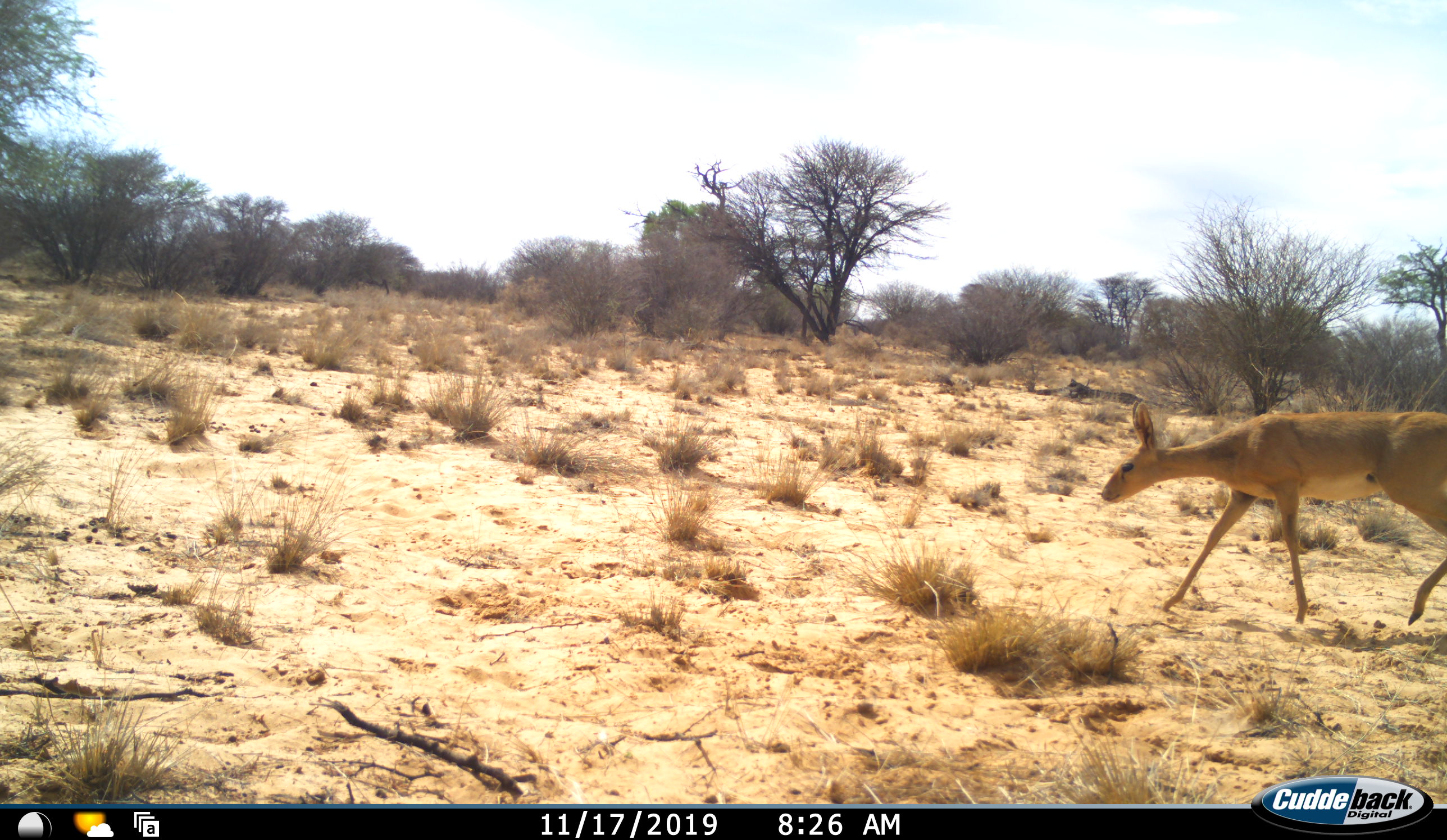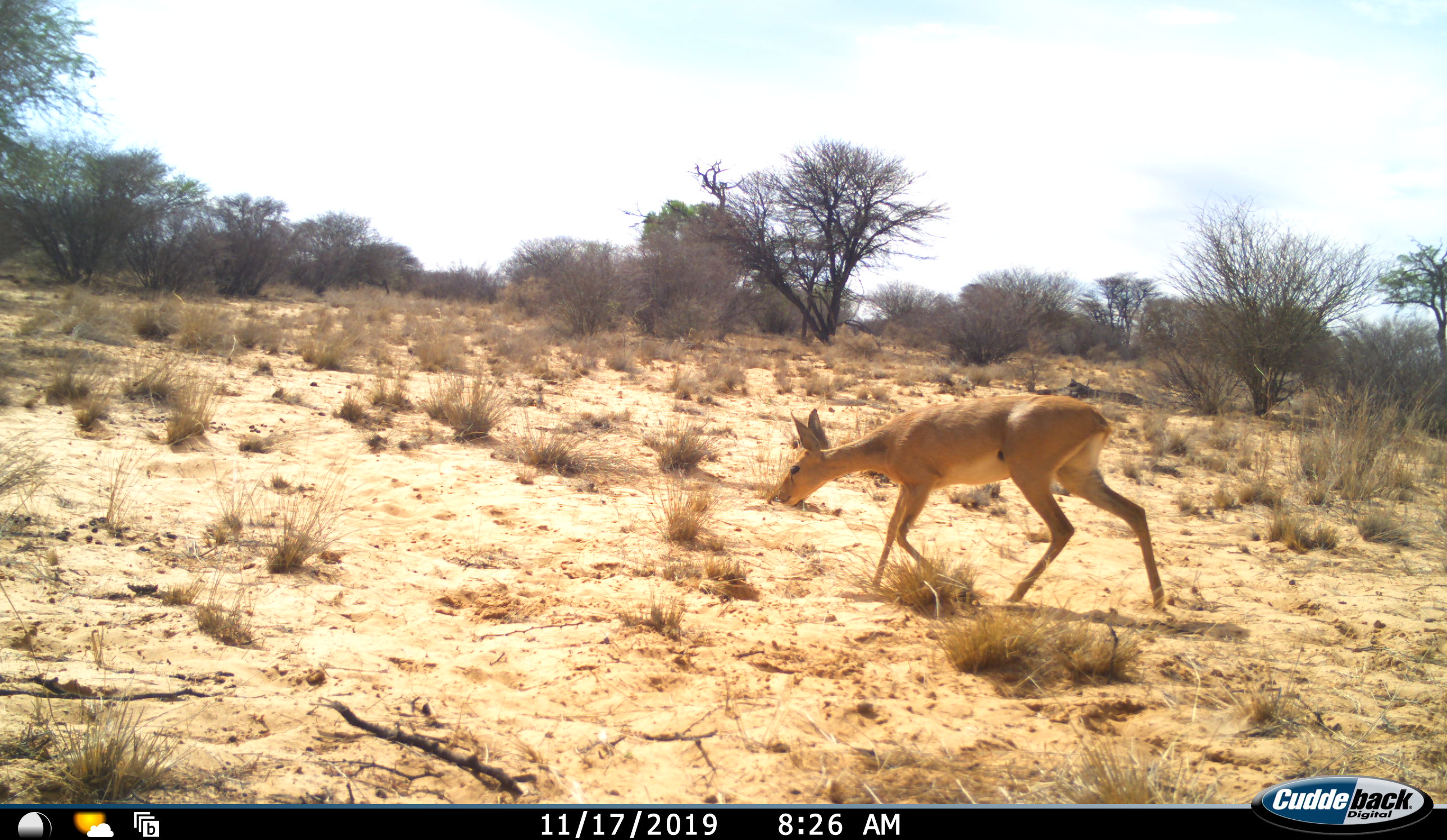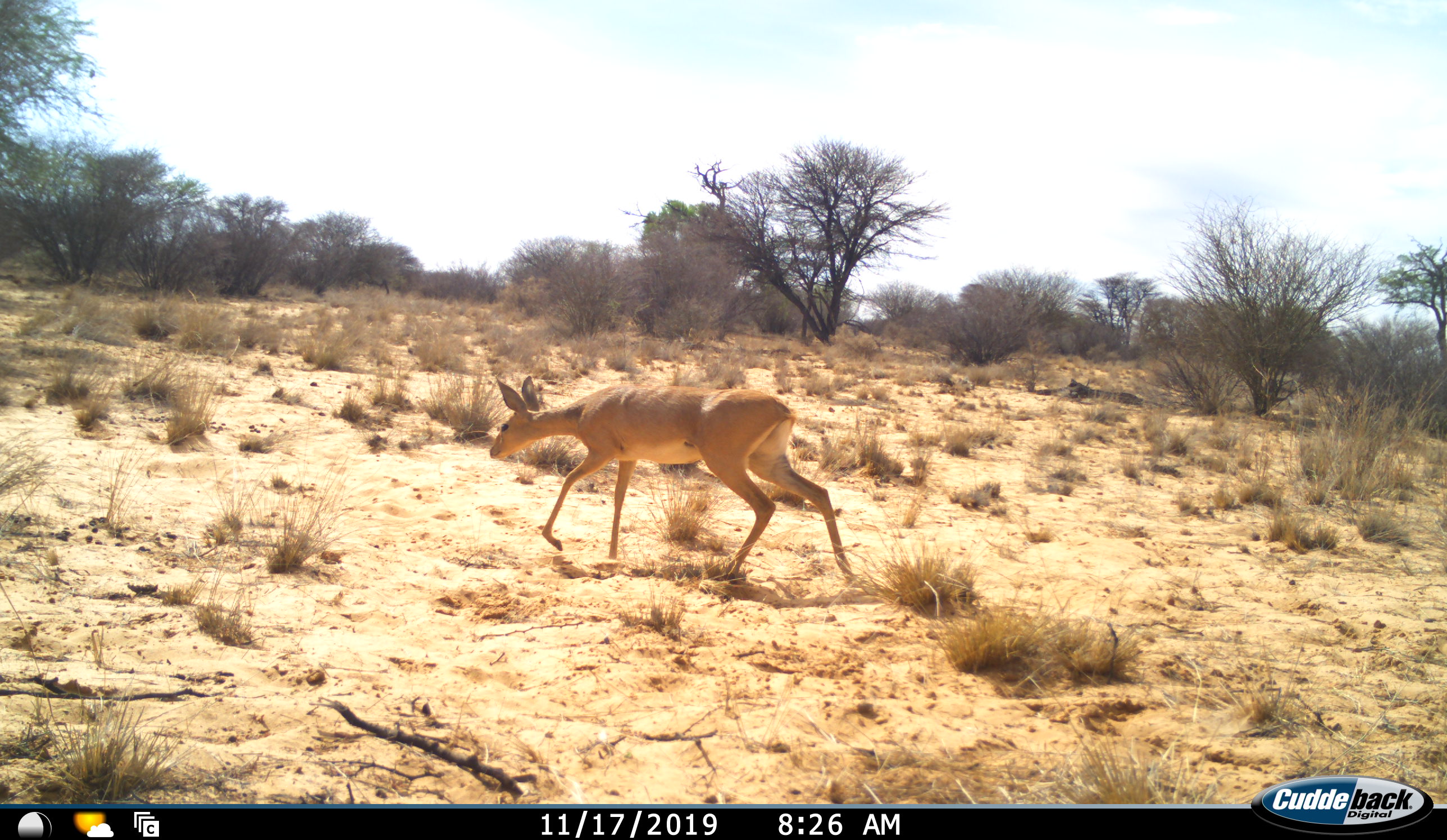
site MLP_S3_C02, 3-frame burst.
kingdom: Animalia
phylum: Chordata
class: Mammalia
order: Artiodactyla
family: Bovidae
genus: Raphicerus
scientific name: Raphicerus campestris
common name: steenbok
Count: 1.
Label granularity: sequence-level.